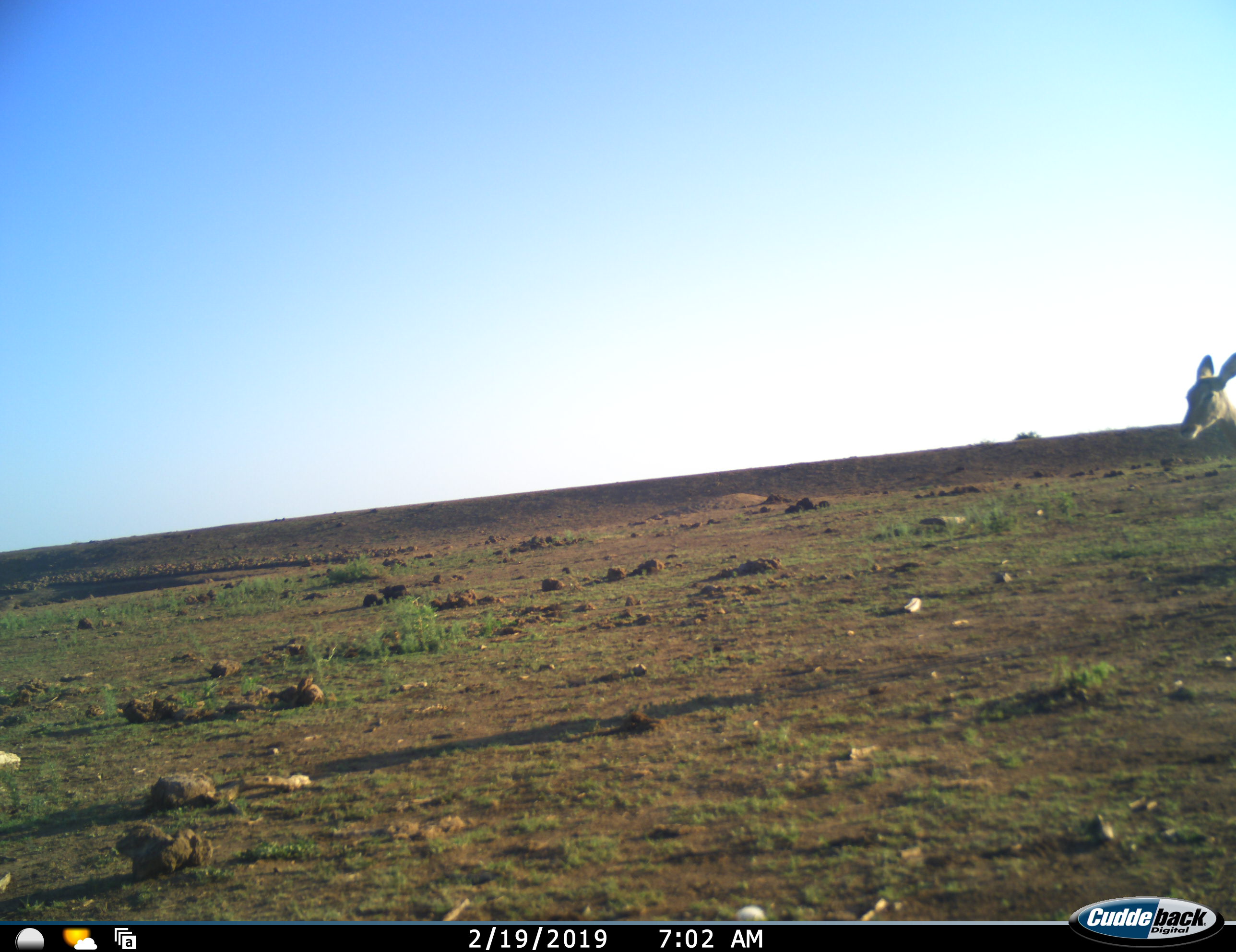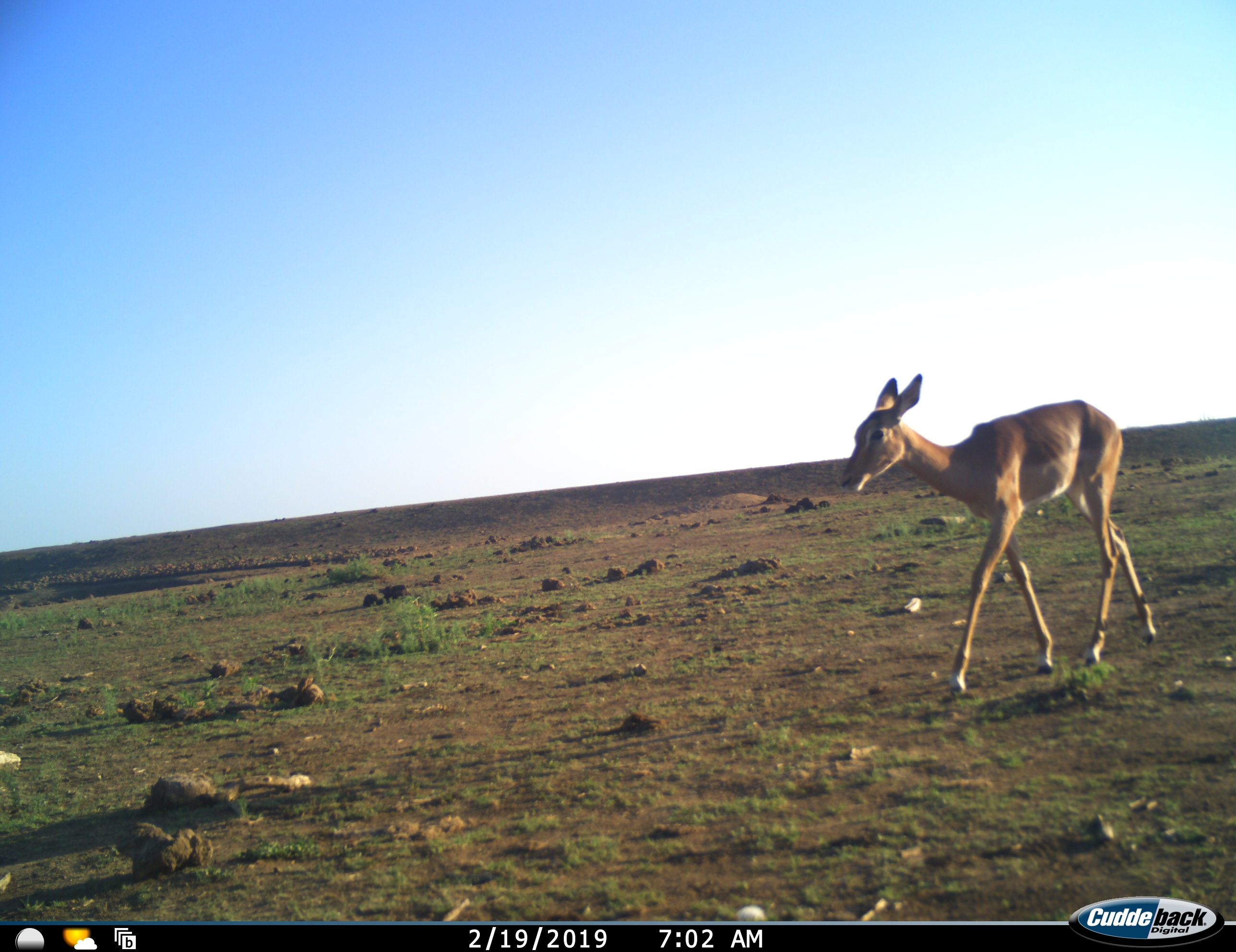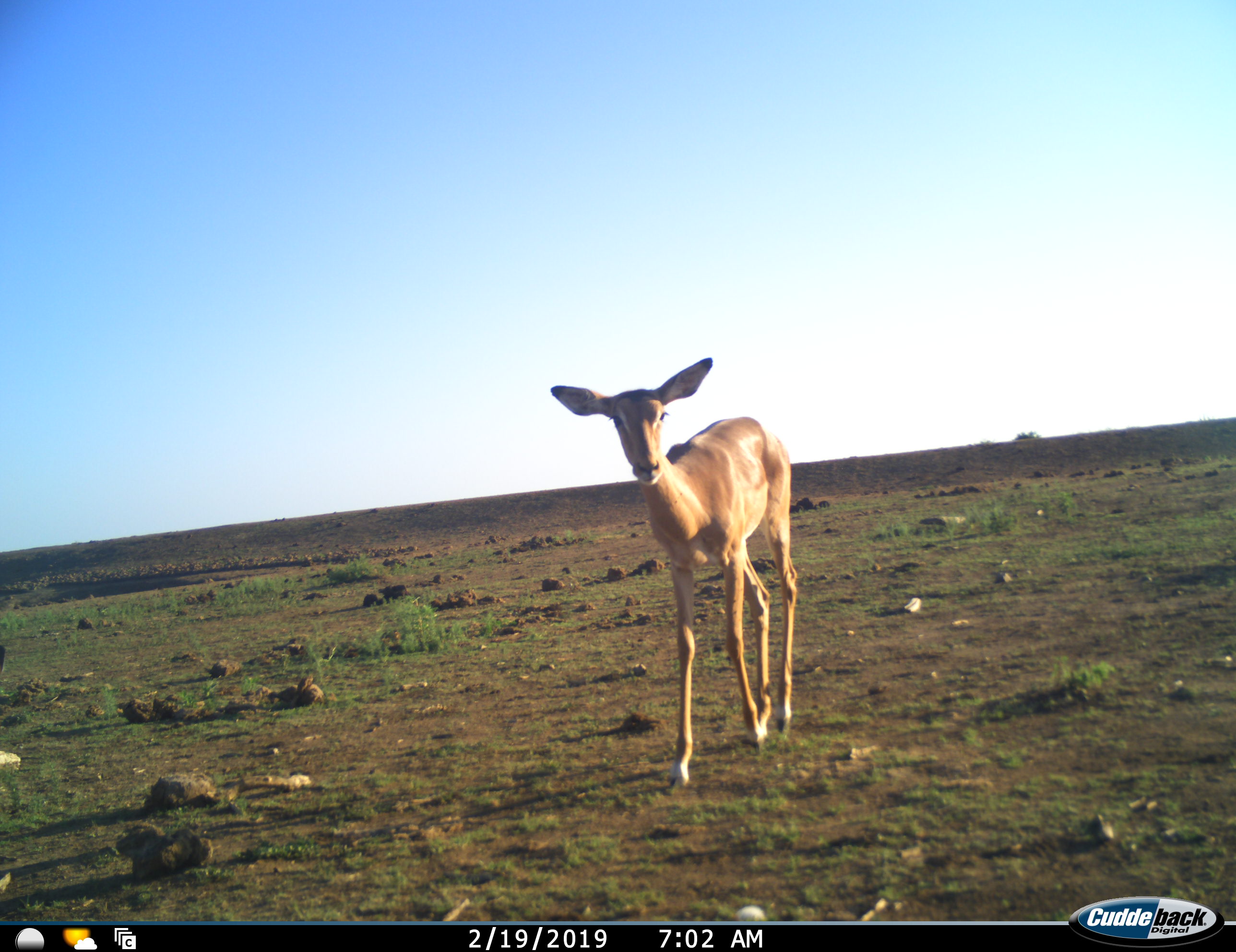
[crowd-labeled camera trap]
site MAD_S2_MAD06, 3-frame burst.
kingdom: Animalia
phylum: Chordata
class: Mammalia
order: Artiodactyla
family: Bovidae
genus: Aepyceros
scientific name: Aepyceros melampus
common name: impala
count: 1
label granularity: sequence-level